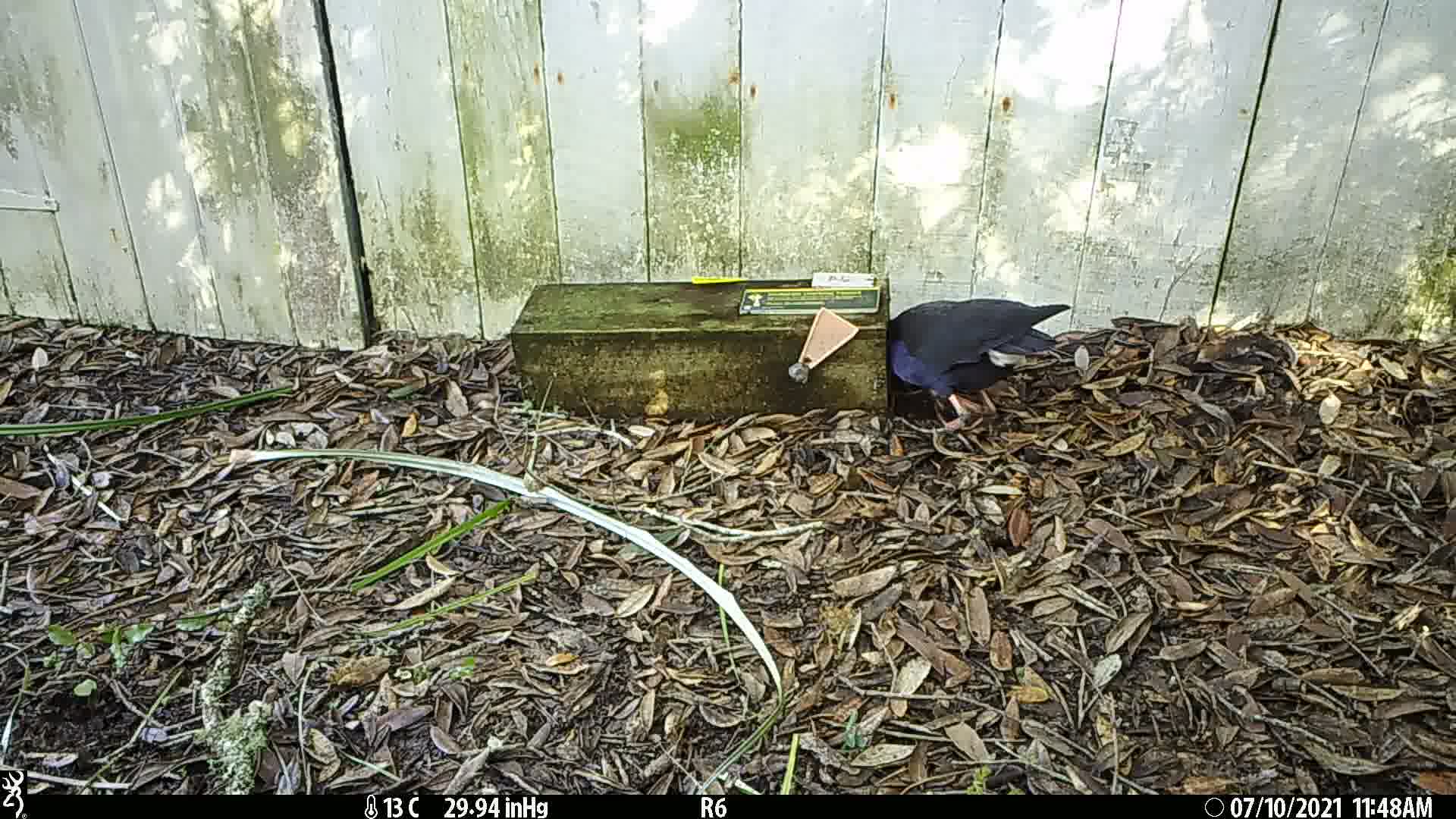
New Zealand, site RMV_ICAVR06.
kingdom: Animalia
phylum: Chordata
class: Aves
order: Gruiformes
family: Rallidae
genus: Porphyrio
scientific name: Porphyrio melanotus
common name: australasian swamphen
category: pukeko